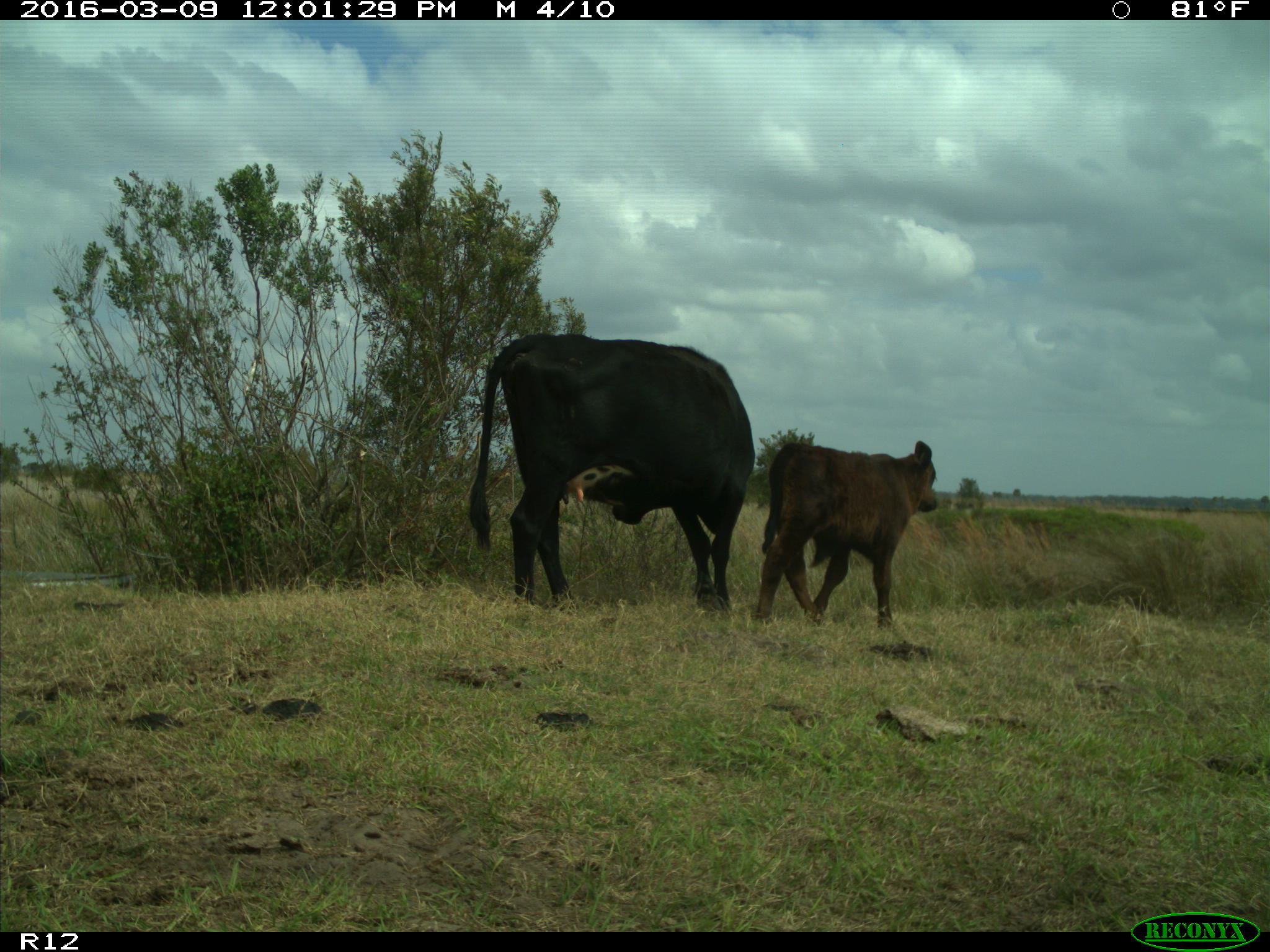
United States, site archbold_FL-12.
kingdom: Animalia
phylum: Chordata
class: Mammalia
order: Artiodactyla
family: Bovidae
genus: Bos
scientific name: Bos taurus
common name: domestic cow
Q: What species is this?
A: Bos taurus (domestic cow).